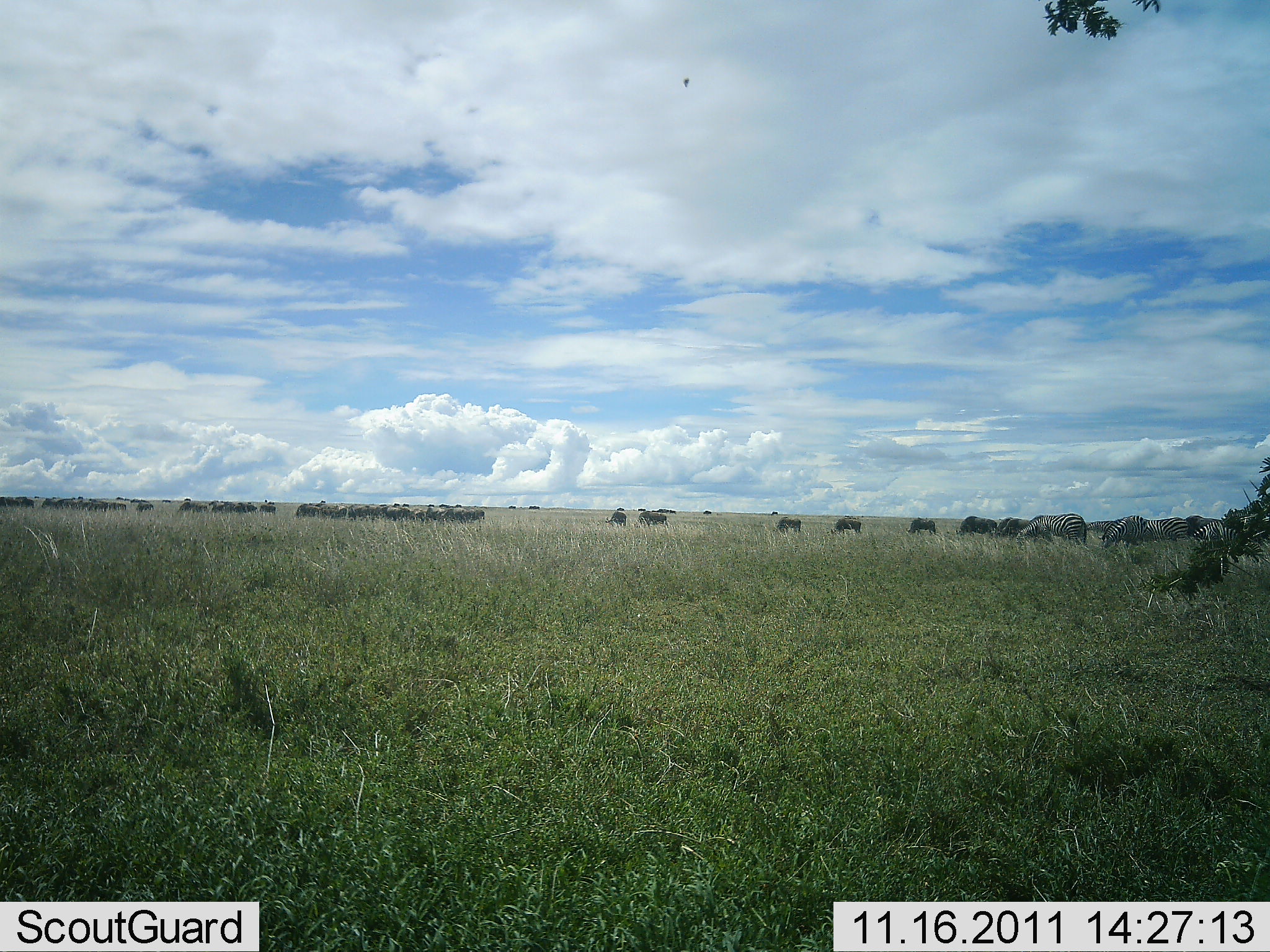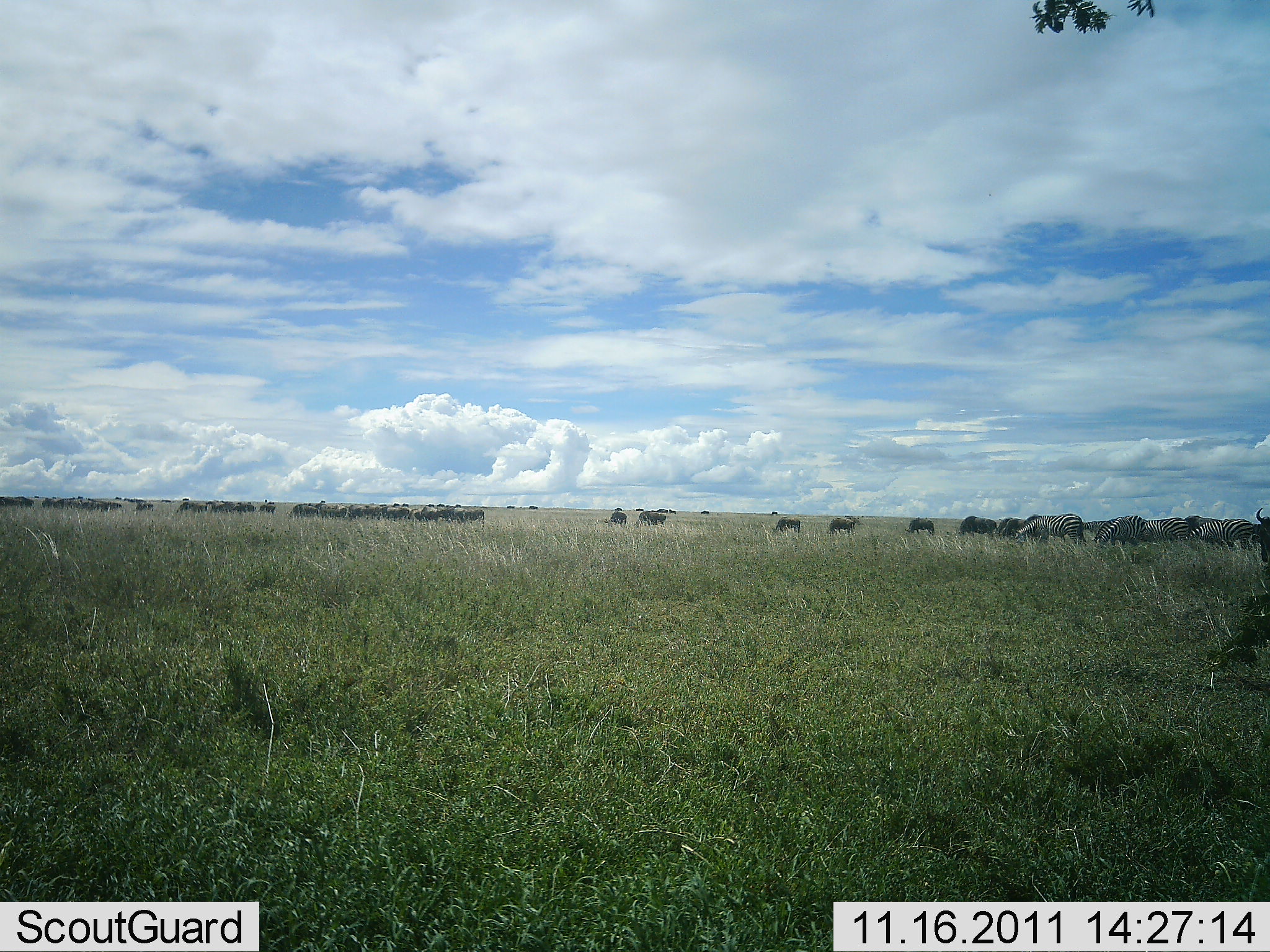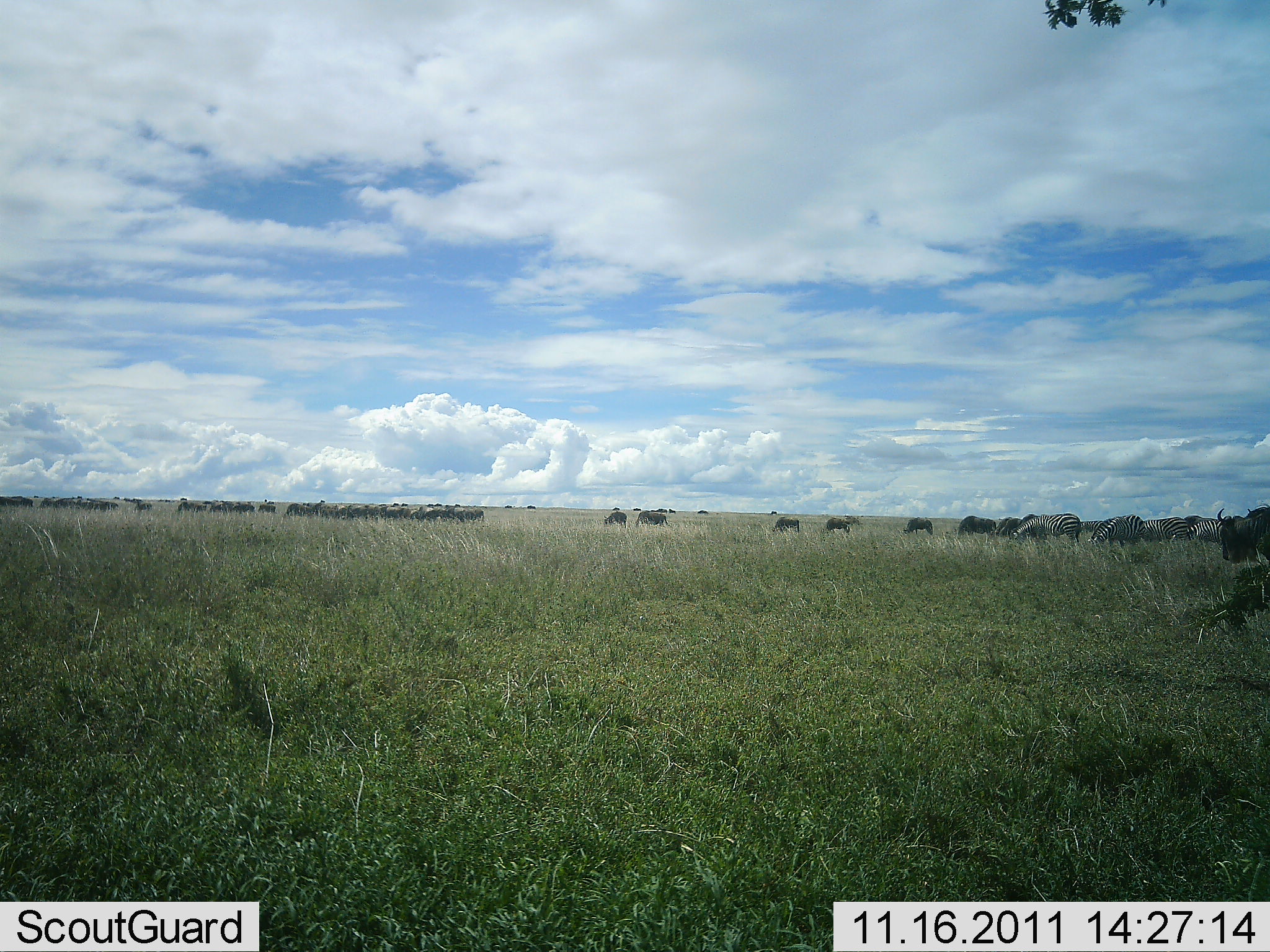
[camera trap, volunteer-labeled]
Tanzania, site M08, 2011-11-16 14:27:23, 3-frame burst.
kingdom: Animalia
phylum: Chordata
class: Mammalia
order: Artiodactyla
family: Bovidae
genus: Connochaetes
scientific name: Connochaetes taurinus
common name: blue wildebeest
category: wildebeest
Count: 11-50.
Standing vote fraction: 29%.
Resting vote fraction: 0%.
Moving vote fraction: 14%.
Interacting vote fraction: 0%.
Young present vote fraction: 0%.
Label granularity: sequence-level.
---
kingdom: Animalia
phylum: Chordata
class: Mammalia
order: Perissodactyla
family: Equidae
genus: Equus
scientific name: Equus quagga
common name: plains zebra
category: zebra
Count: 6.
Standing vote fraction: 27%.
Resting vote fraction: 0%.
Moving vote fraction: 13%.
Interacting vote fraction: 7%.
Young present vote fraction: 0%.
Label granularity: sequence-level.